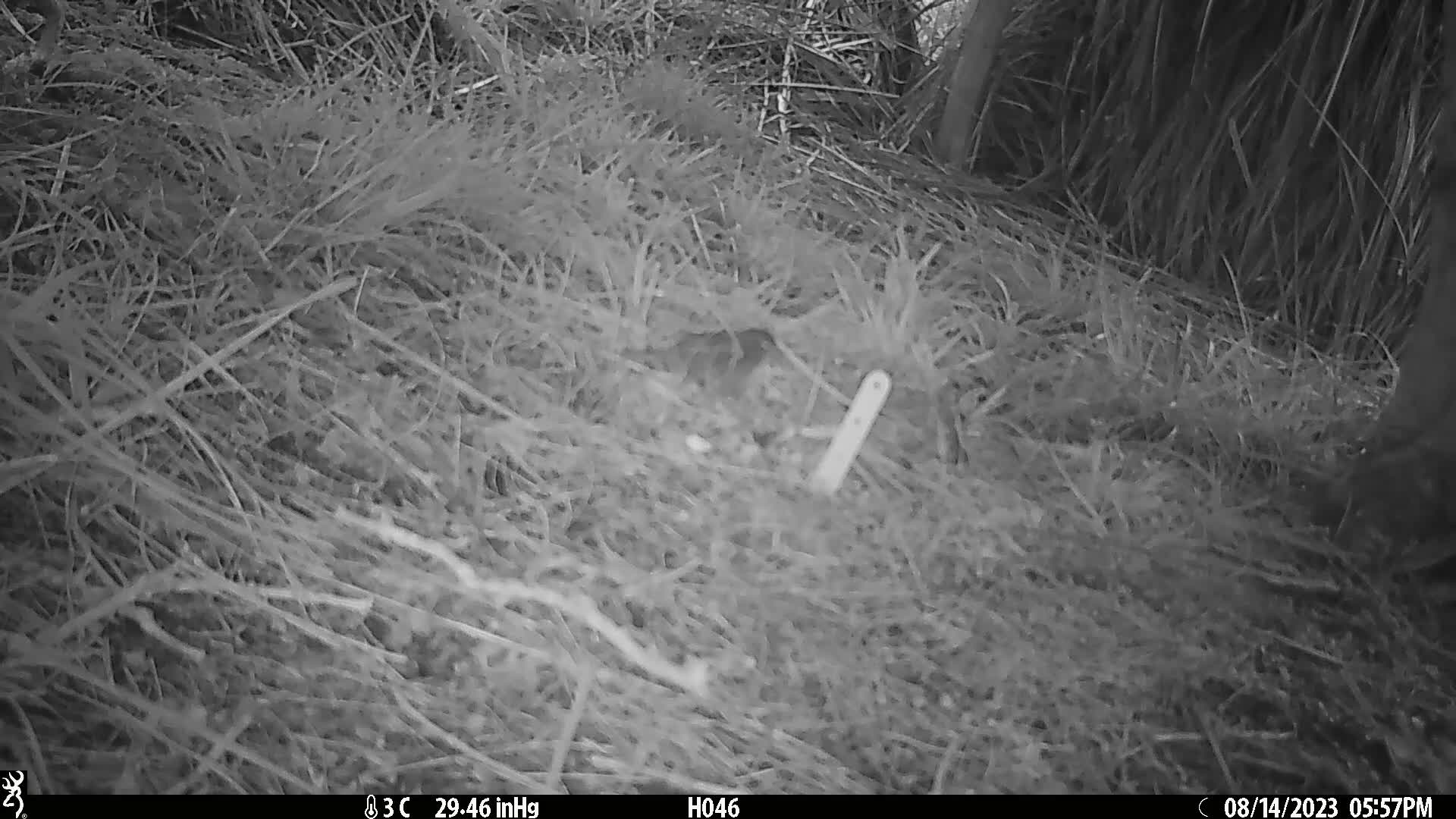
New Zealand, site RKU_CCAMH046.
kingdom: Animalia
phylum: Chordata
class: Aves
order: Passeriformes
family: Prunellidae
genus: Prunella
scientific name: Prunella modularis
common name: dunnock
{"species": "dunnock (Prunella modularis)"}